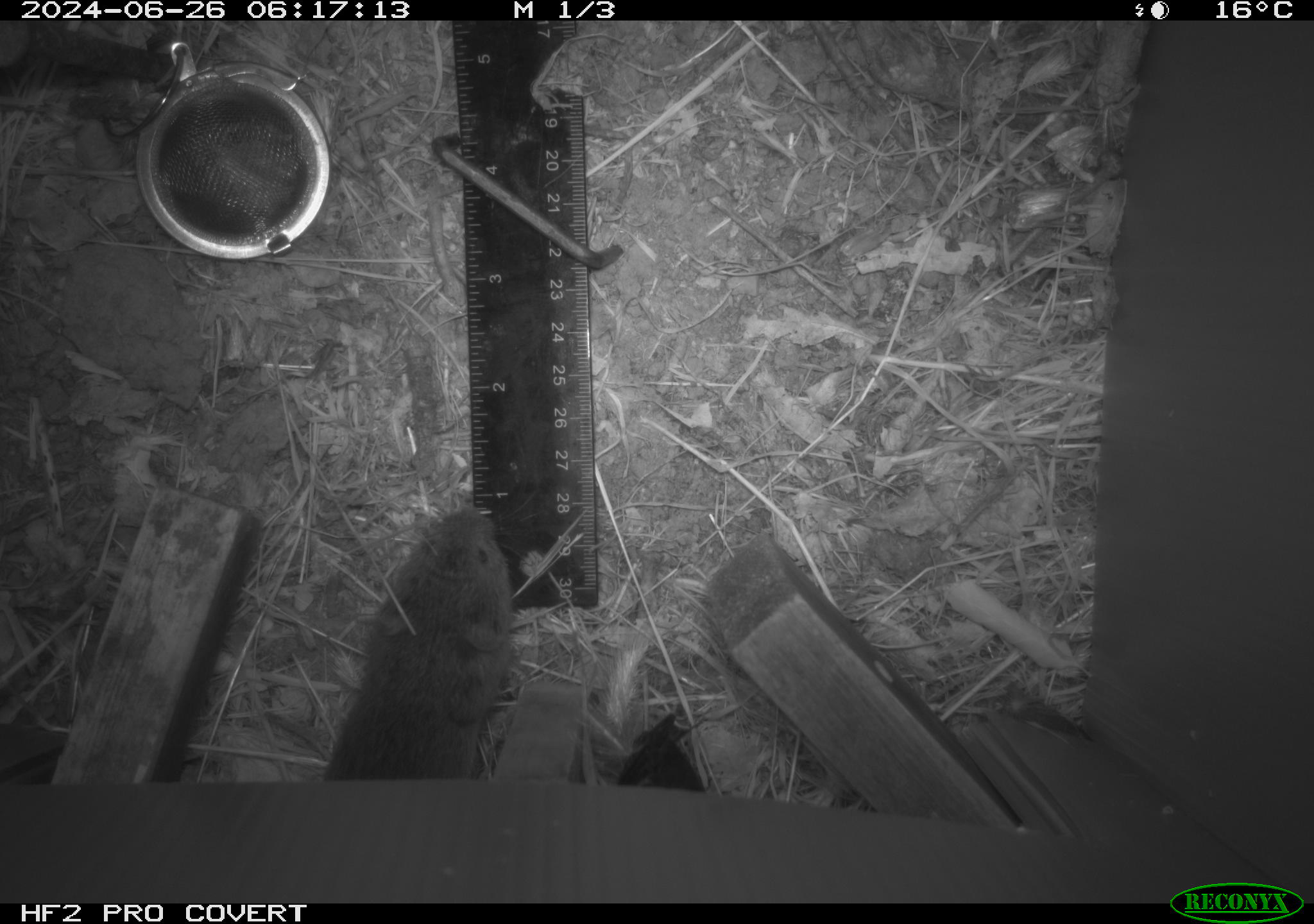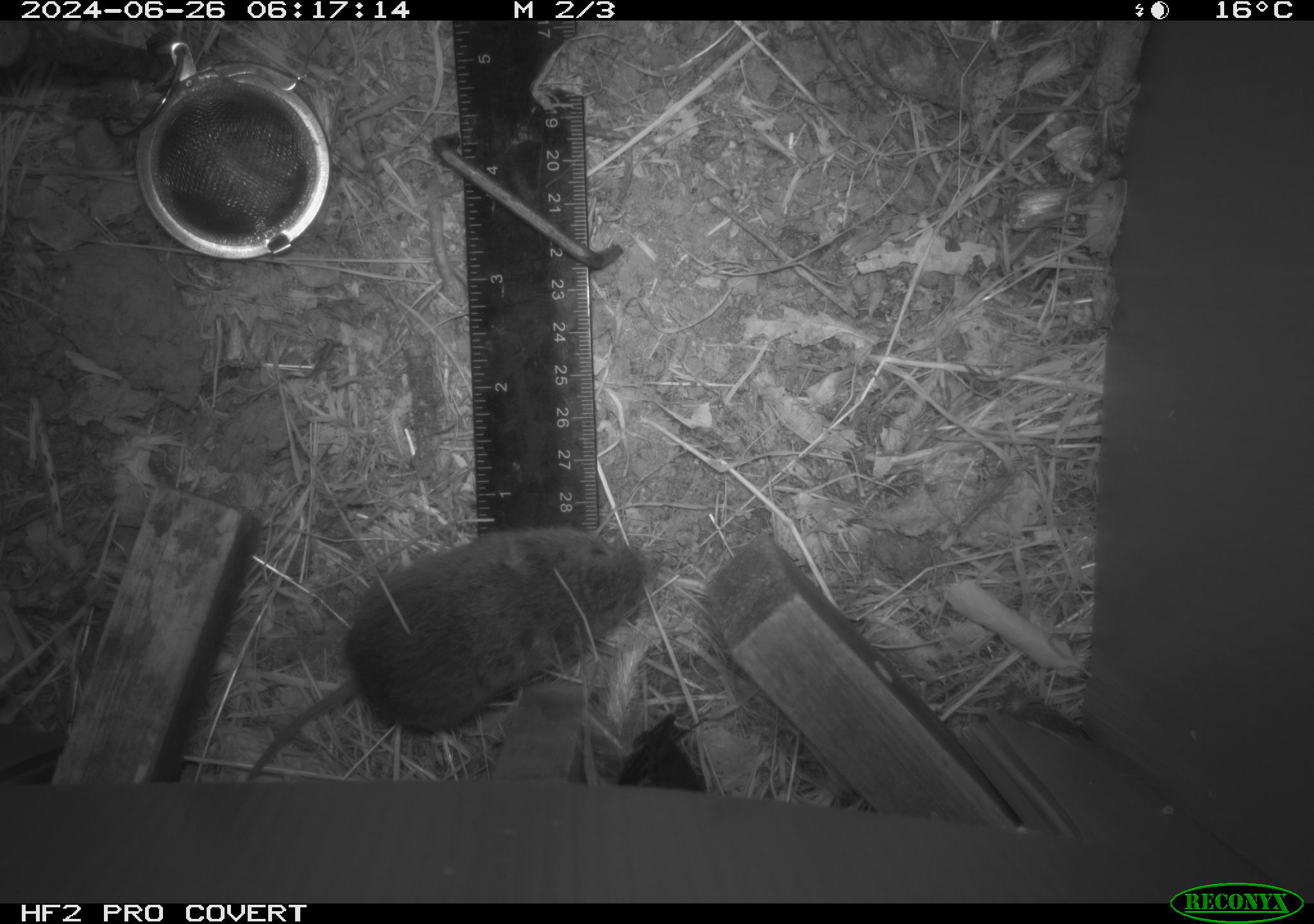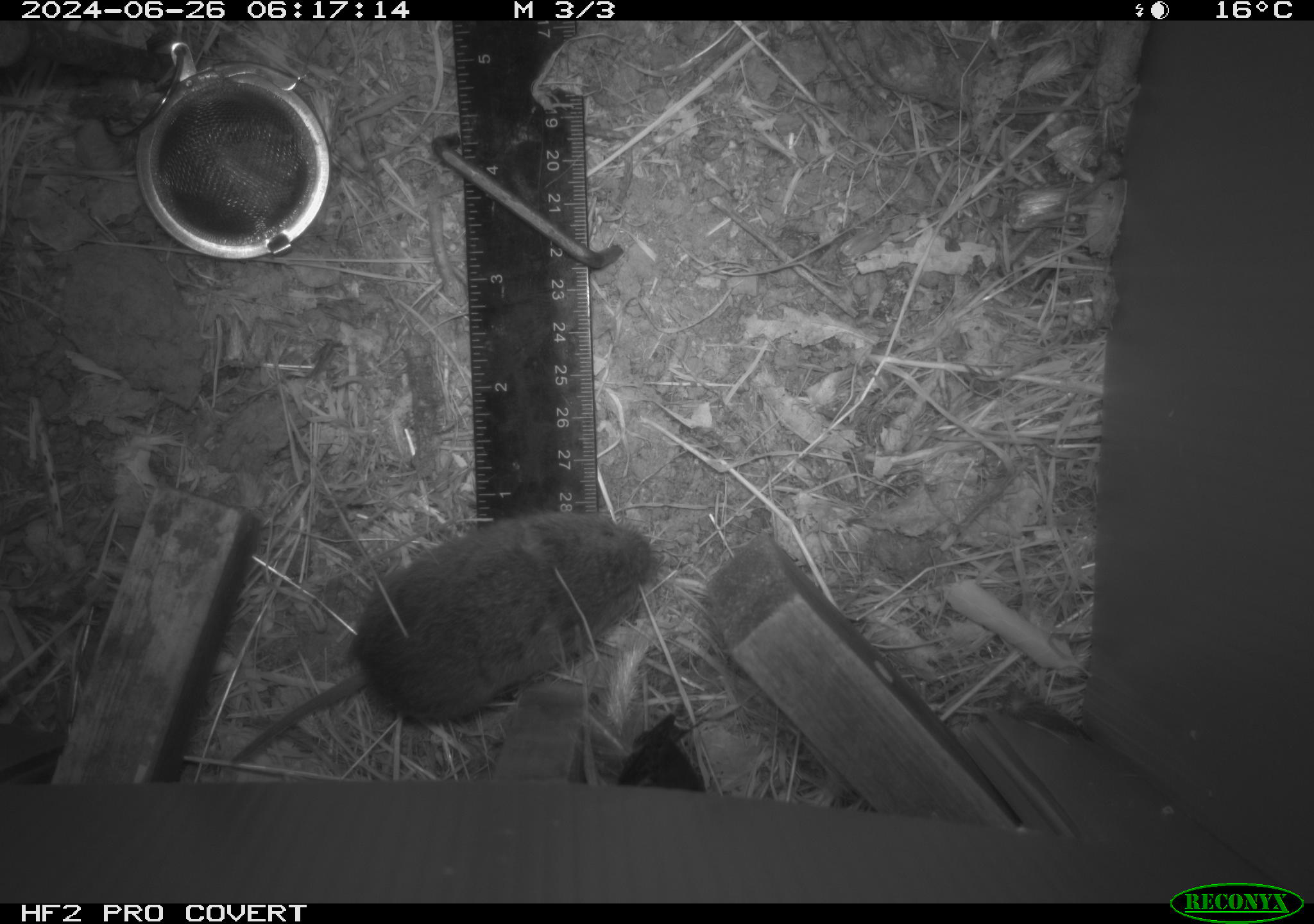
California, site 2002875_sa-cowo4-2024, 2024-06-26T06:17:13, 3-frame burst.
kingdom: Animalia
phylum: Chordata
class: Mammalia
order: Rodentia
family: Cricetidae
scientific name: Arvicolinae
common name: voles, lemmings, and muskrats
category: arvicolinae subfamily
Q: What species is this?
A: Arvicolinae subfamily (voles, lemmings, and muskrats) (Arvicolinae).